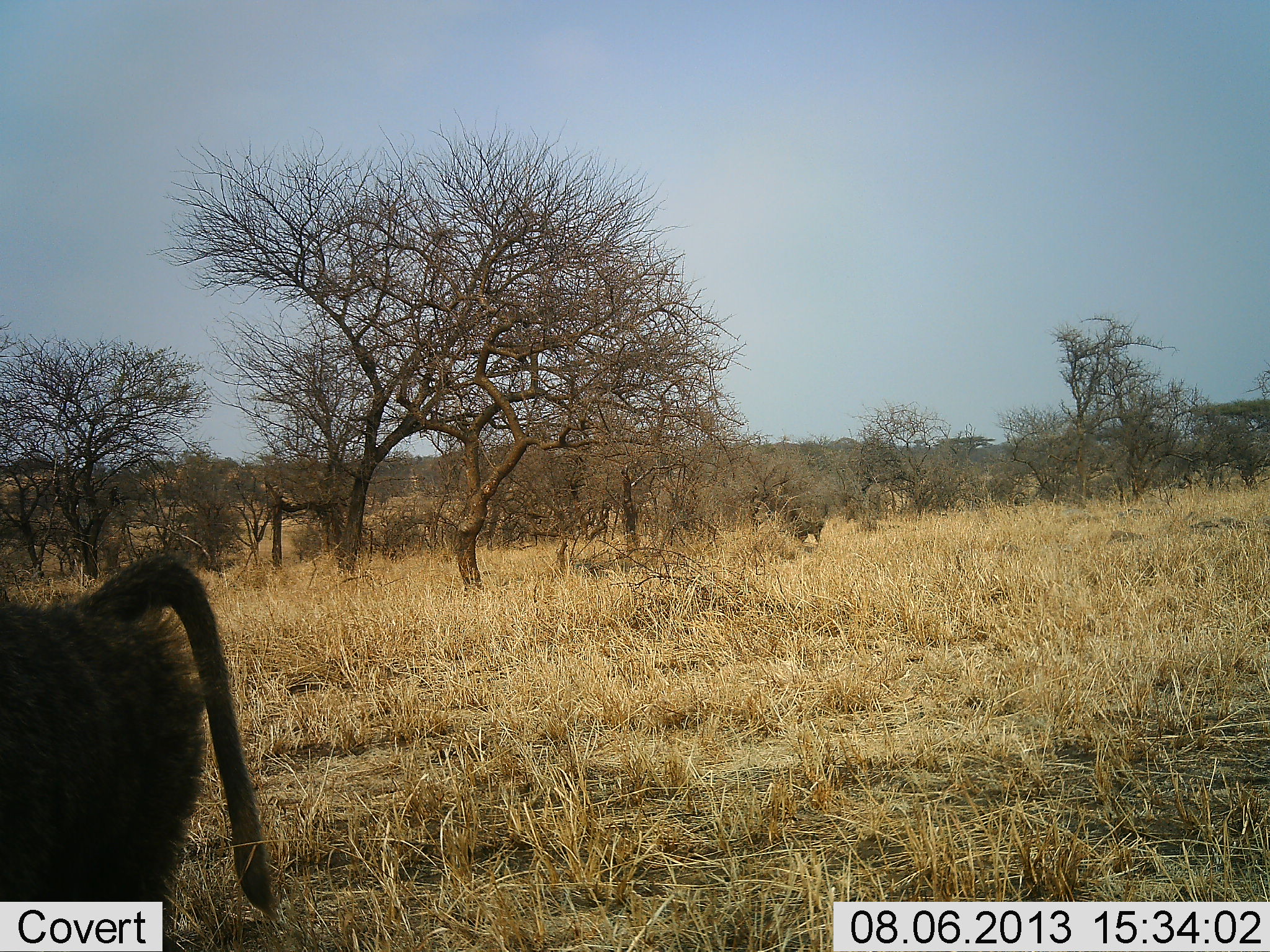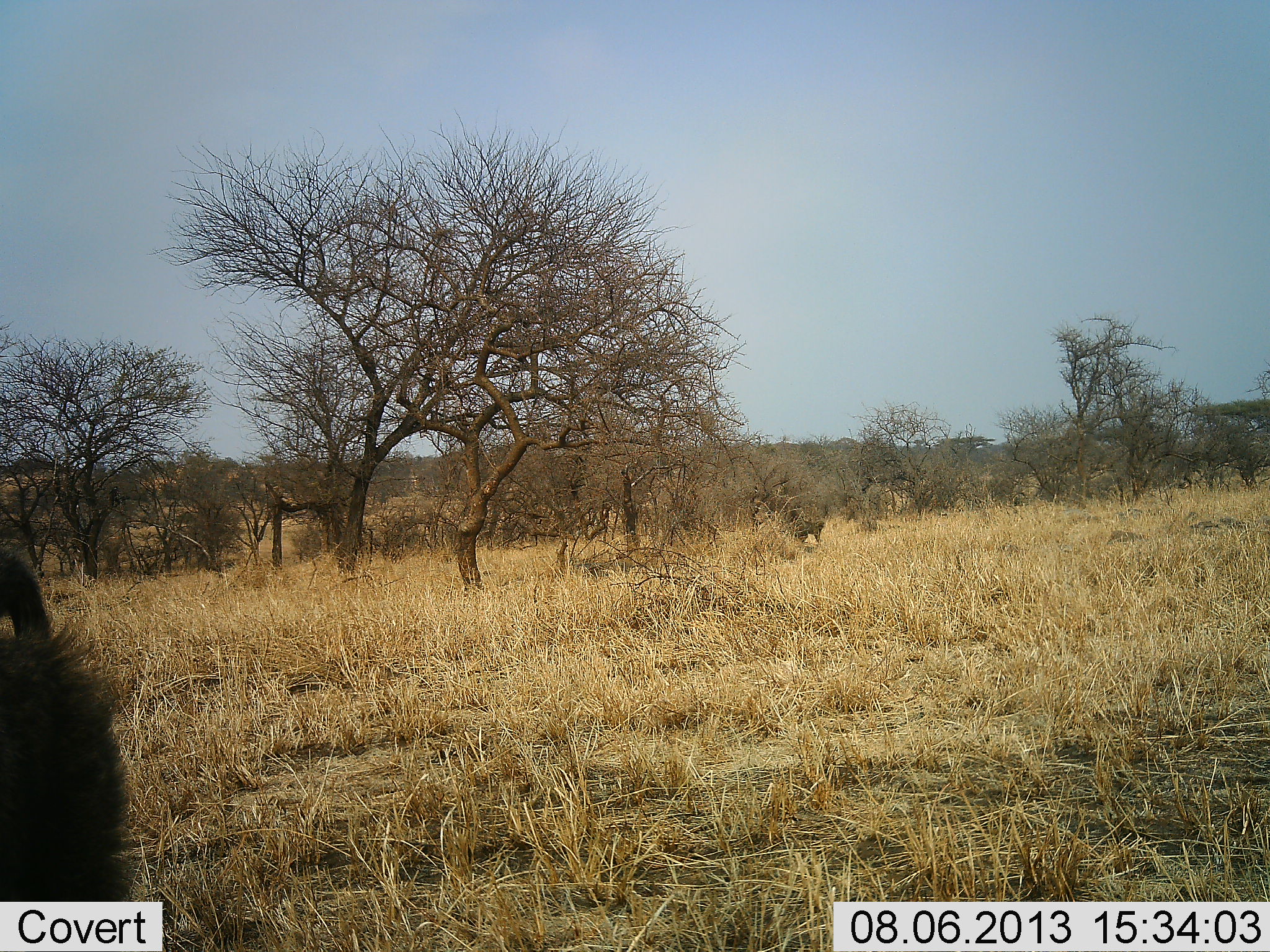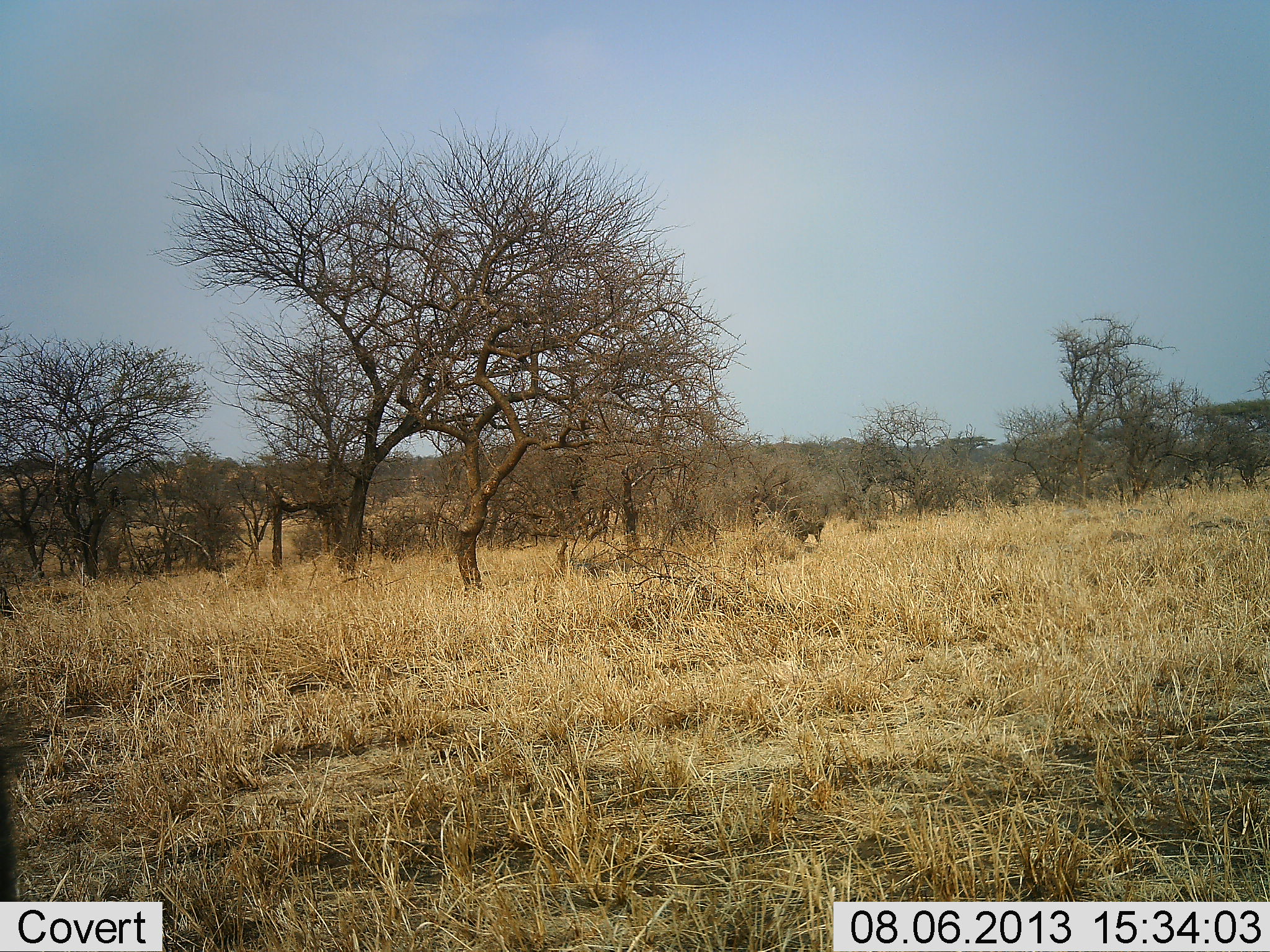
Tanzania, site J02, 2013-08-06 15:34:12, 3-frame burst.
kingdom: Animalia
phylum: Chordata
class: Mammalia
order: Primates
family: Cercopithecidae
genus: Papio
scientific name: Papio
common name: baboon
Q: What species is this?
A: Baboon (Papio).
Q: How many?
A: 1.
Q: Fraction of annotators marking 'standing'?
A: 18%.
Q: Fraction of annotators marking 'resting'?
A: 0%.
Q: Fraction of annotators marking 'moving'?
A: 79%.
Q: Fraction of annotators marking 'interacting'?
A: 0%.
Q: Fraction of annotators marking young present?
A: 0%.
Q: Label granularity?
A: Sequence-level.